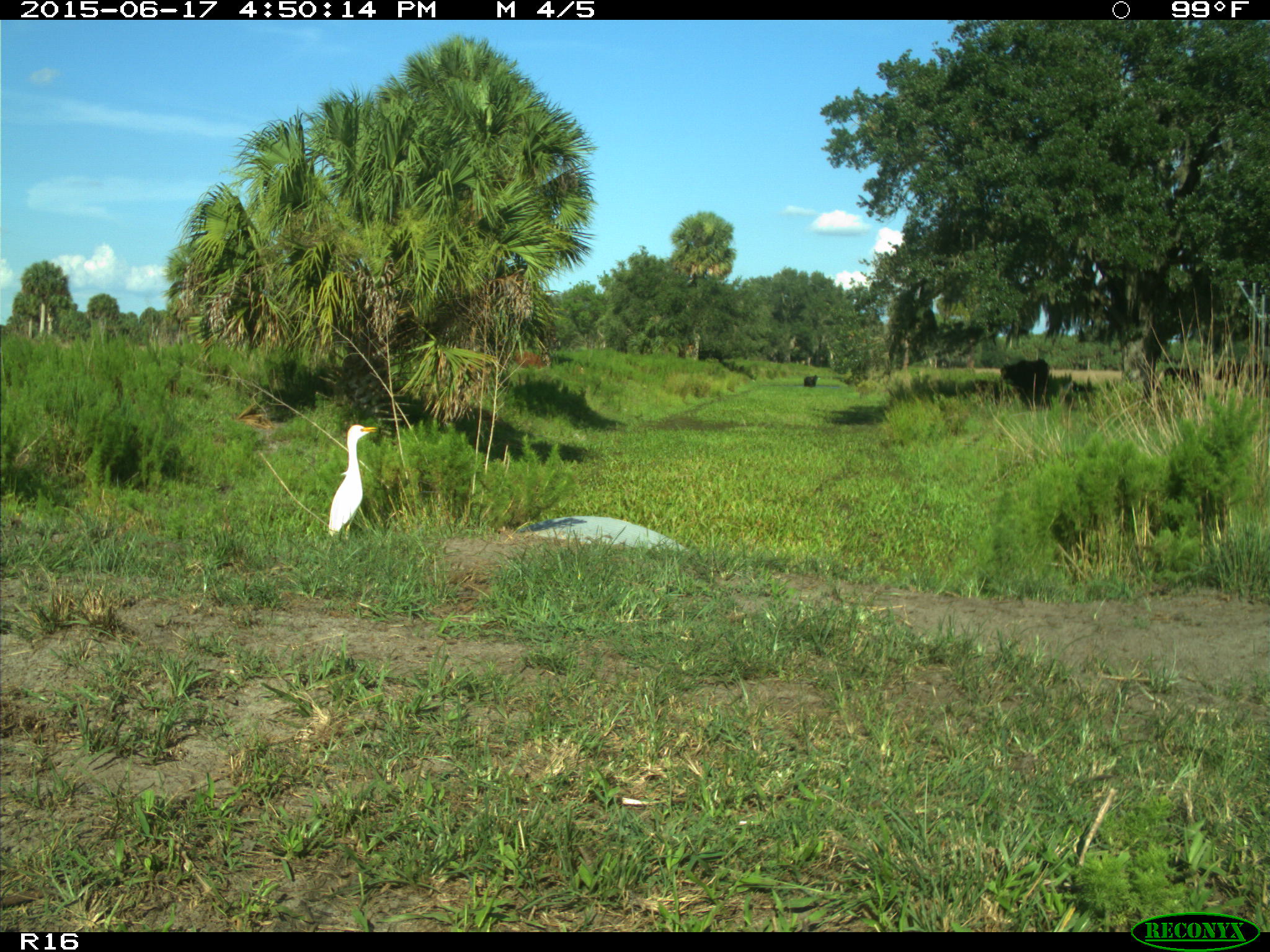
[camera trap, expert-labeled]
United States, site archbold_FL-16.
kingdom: Animalia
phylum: Chordata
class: Mammalia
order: Artiodactyla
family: Bovidae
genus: Bos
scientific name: Bos taurus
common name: domestic cow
Bos taurus (domestic cow).